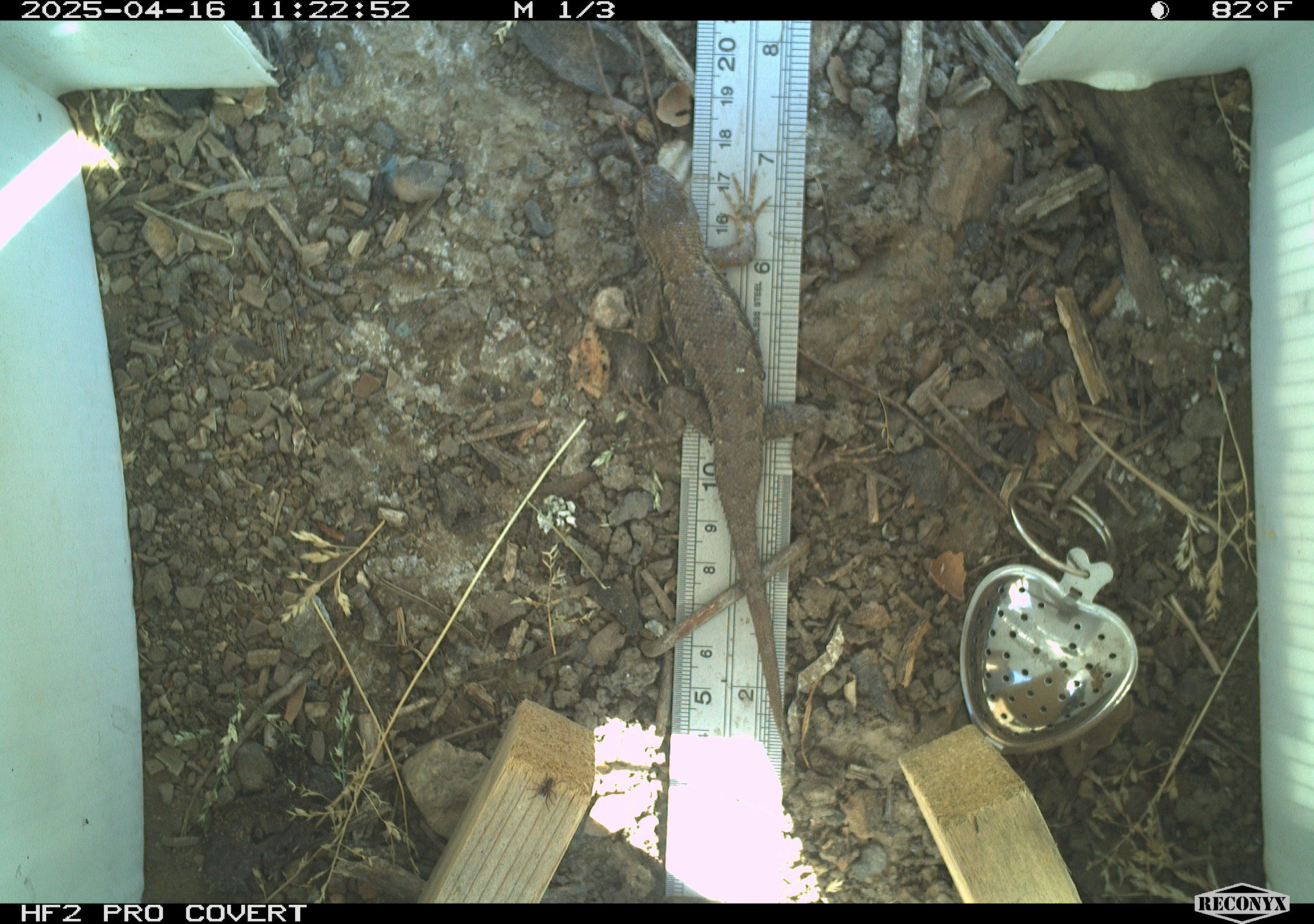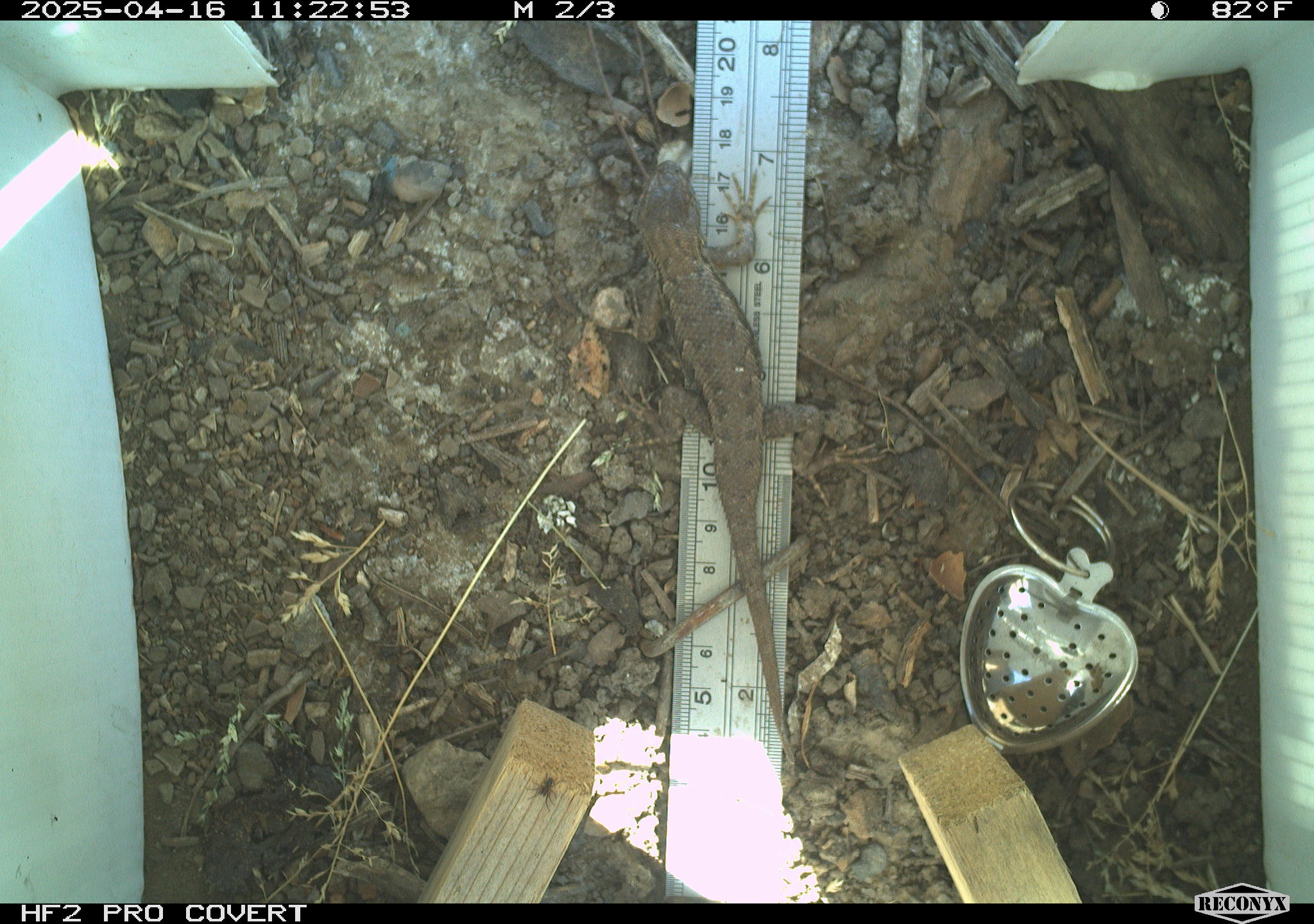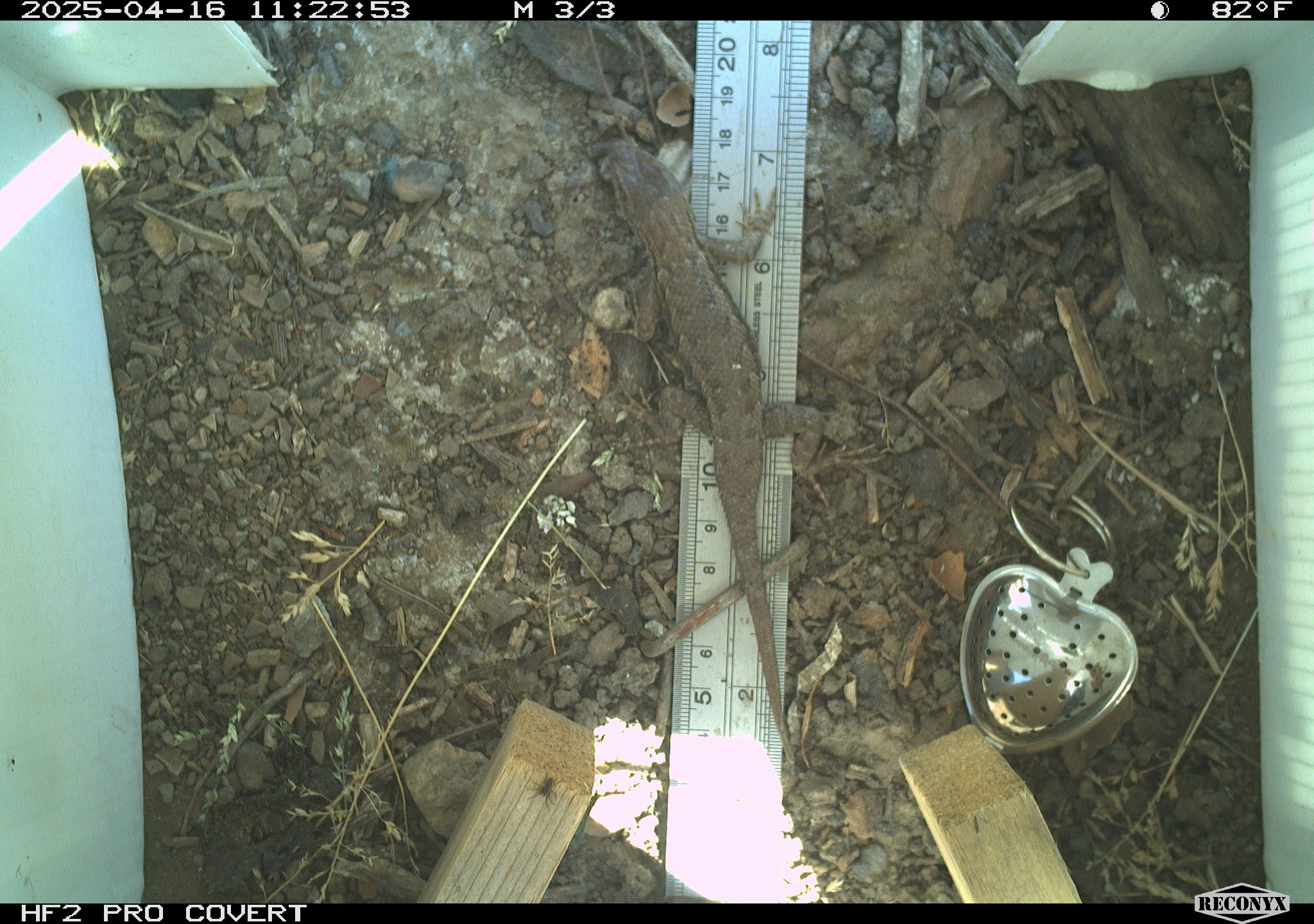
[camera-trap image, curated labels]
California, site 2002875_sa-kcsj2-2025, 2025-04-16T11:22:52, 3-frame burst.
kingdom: Animalia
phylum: Chordata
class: Reptilia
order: Squamata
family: Phrynosomatidae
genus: Sceloporus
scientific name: Sceloporus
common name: spiny lizards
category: sceloporus species